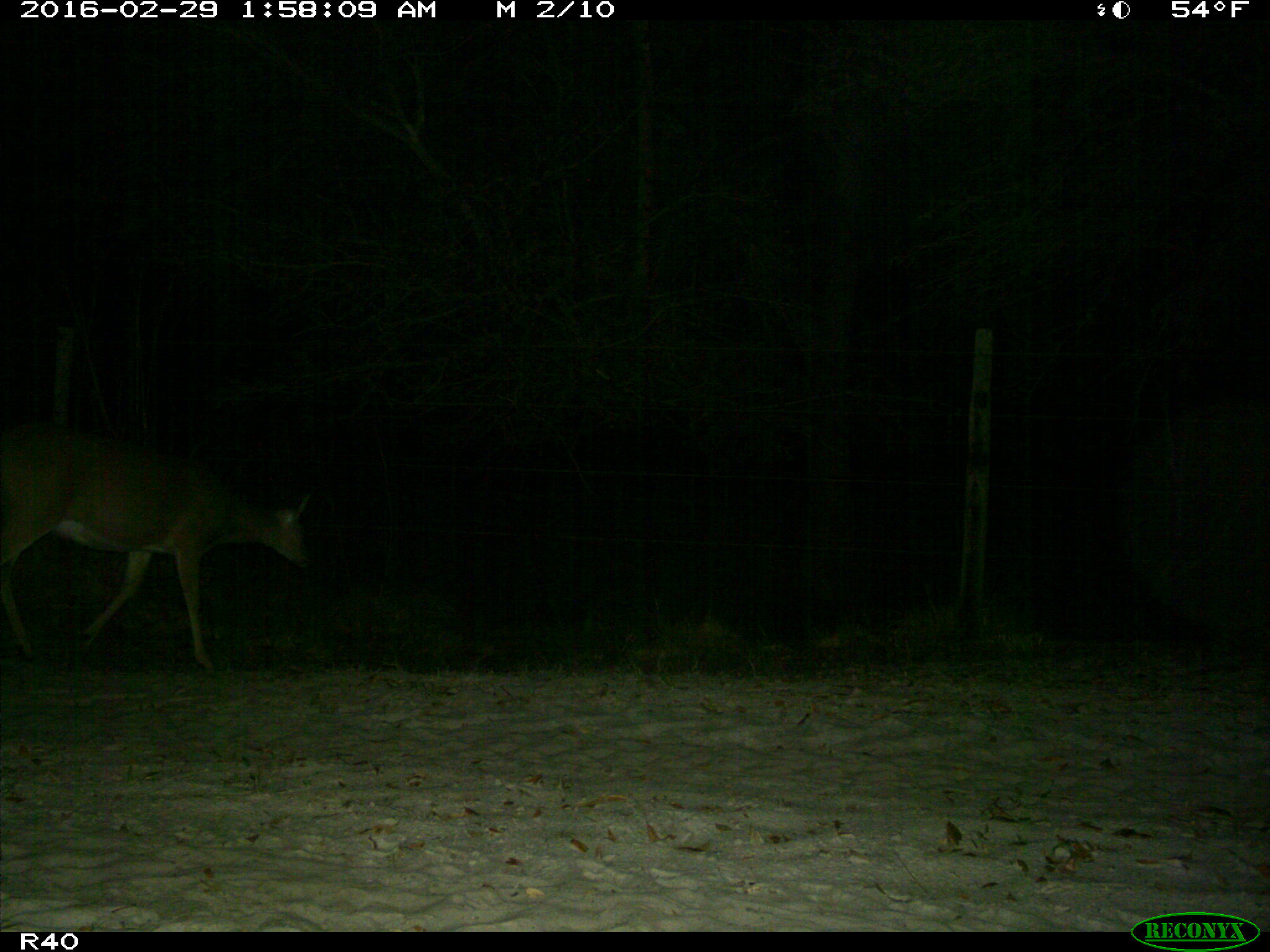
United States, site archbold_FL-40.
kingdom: Animalia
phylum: Chordata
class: Mammalia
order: Artiodactyla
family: Cervidae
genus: Odocoileus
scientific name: Odocoileus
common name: deer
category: unidentified deer